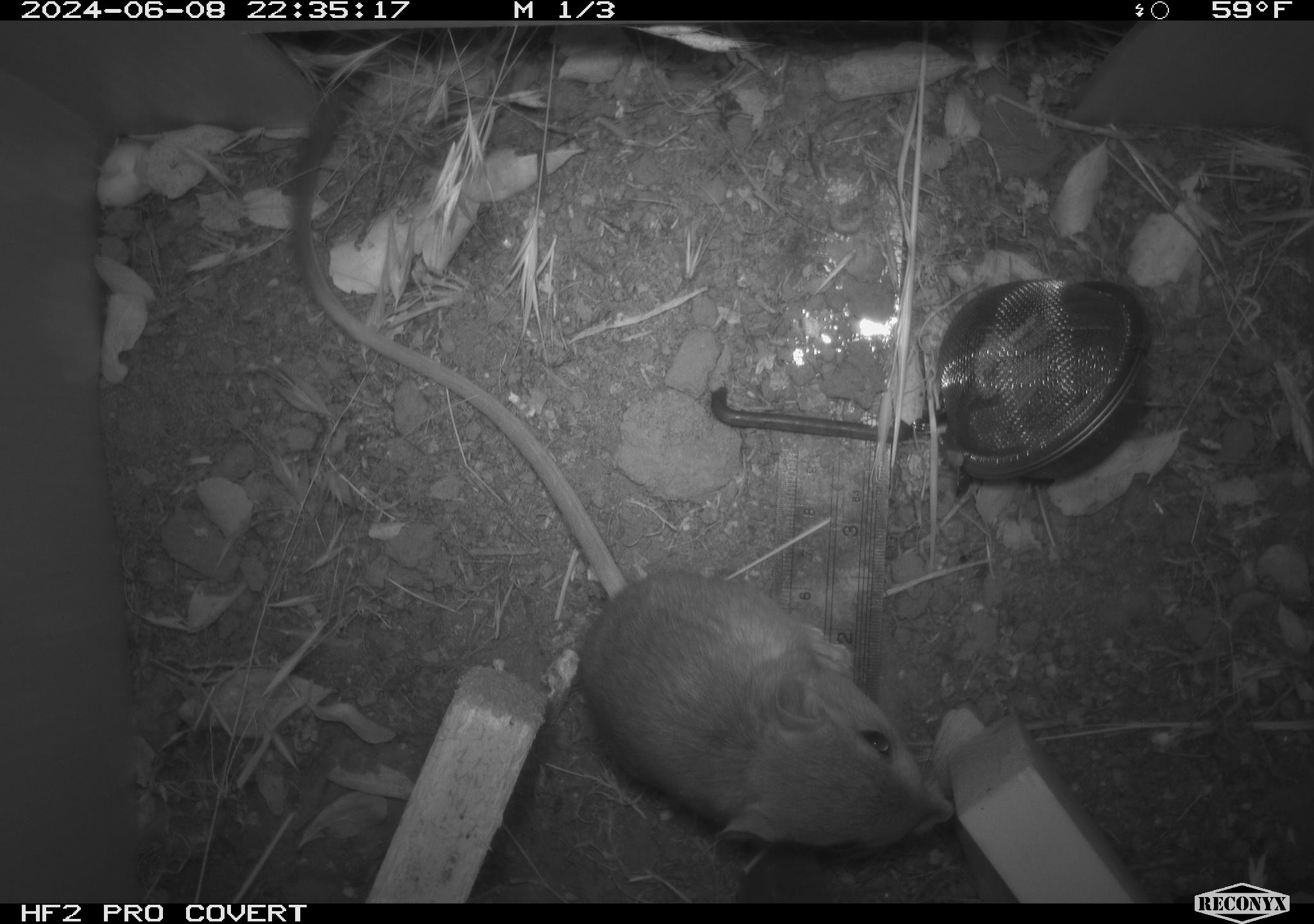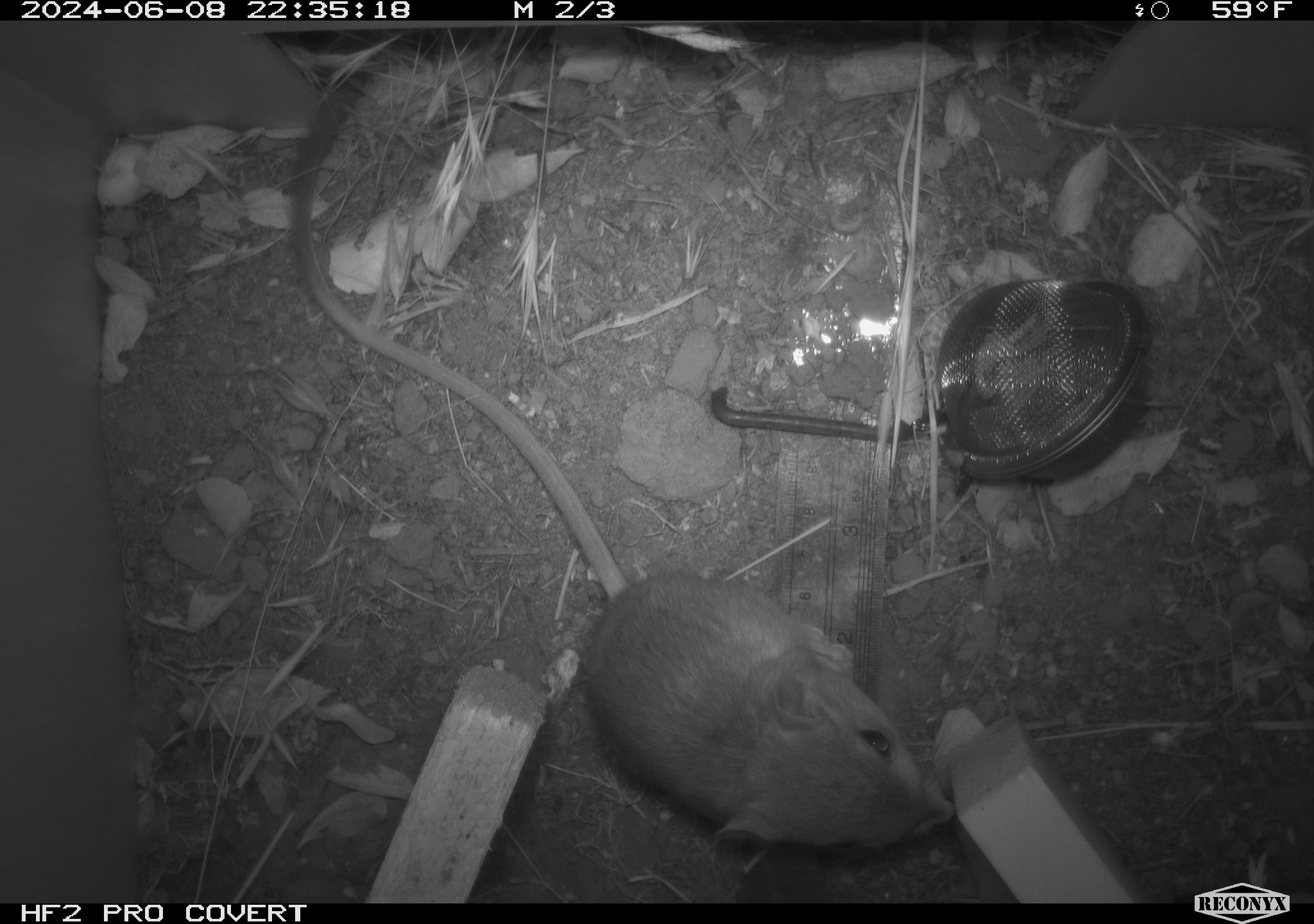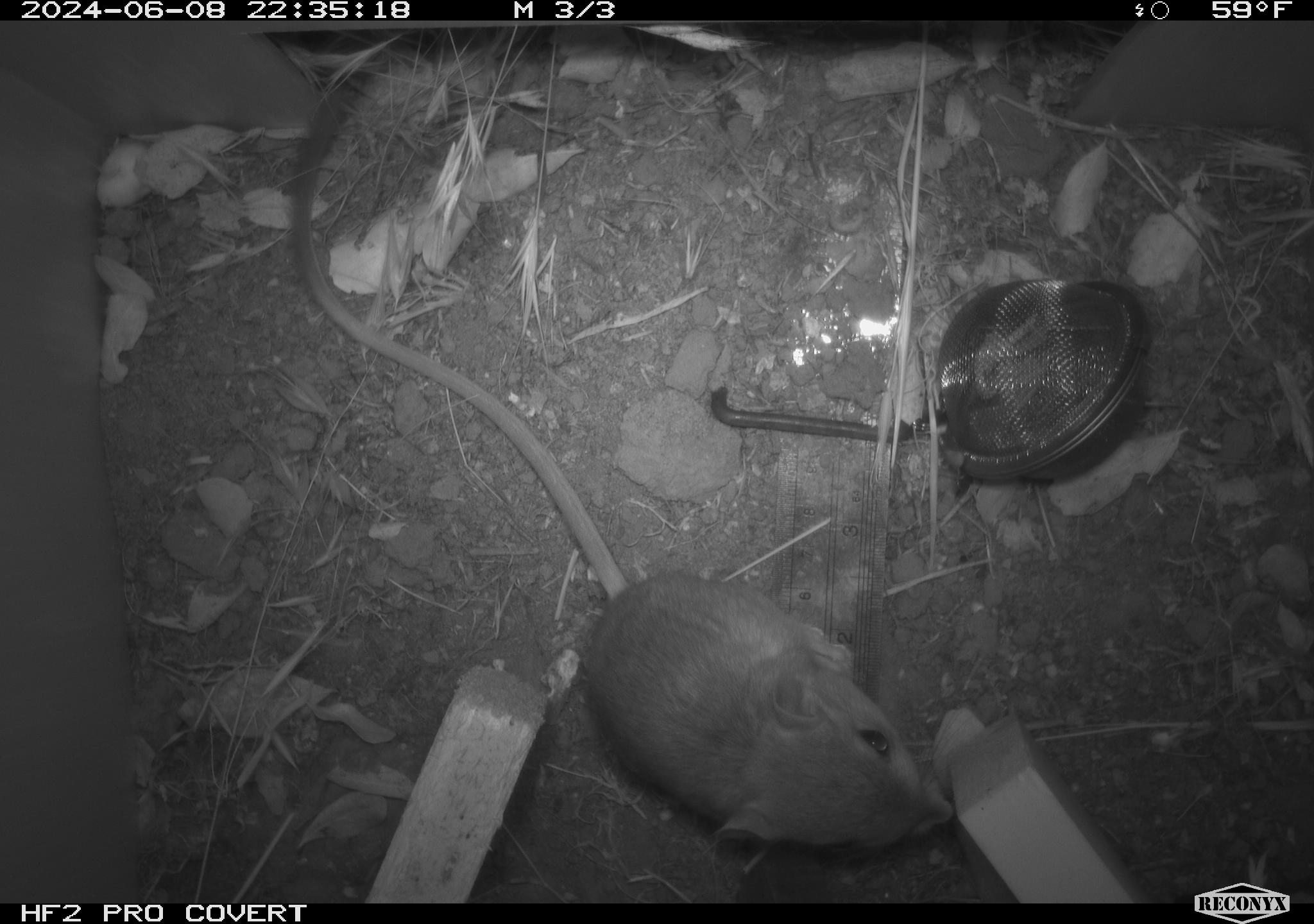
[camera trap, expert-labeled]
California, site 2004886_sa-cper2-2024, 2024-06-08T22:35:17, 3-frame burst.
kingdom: Animalia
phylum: Chordata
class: Mammalia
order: Rodentia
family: Heteromyidae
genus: Dipodomys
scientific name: Dipodomys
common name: kangaroo rats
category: dipodomys species